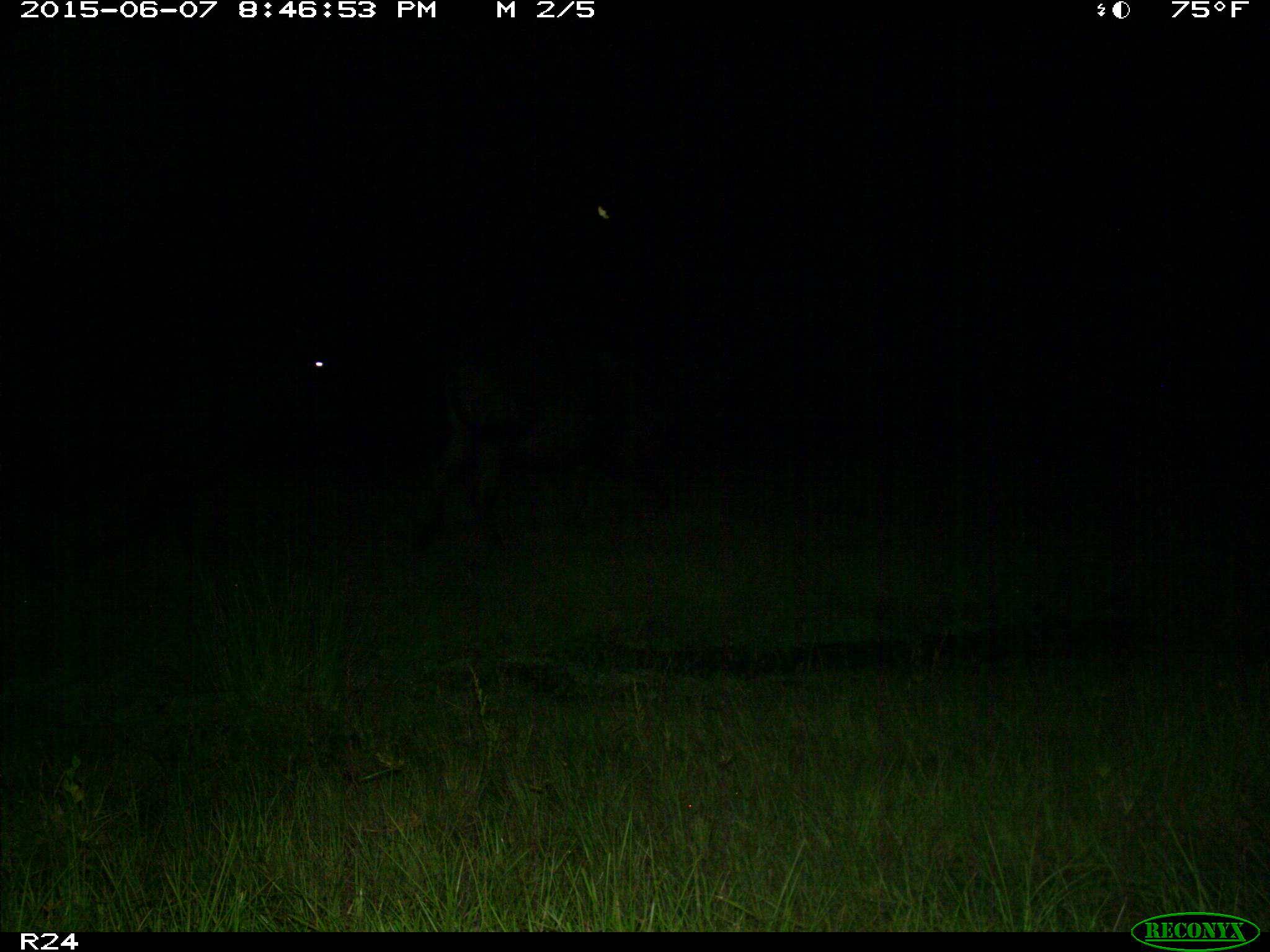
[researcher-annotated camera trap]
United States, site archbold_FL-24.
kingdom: Animalia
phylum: Chordata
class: Mammalia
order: Artiodactyla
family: Bovidae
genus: Bos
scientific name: Bos taurus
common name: domestic cow